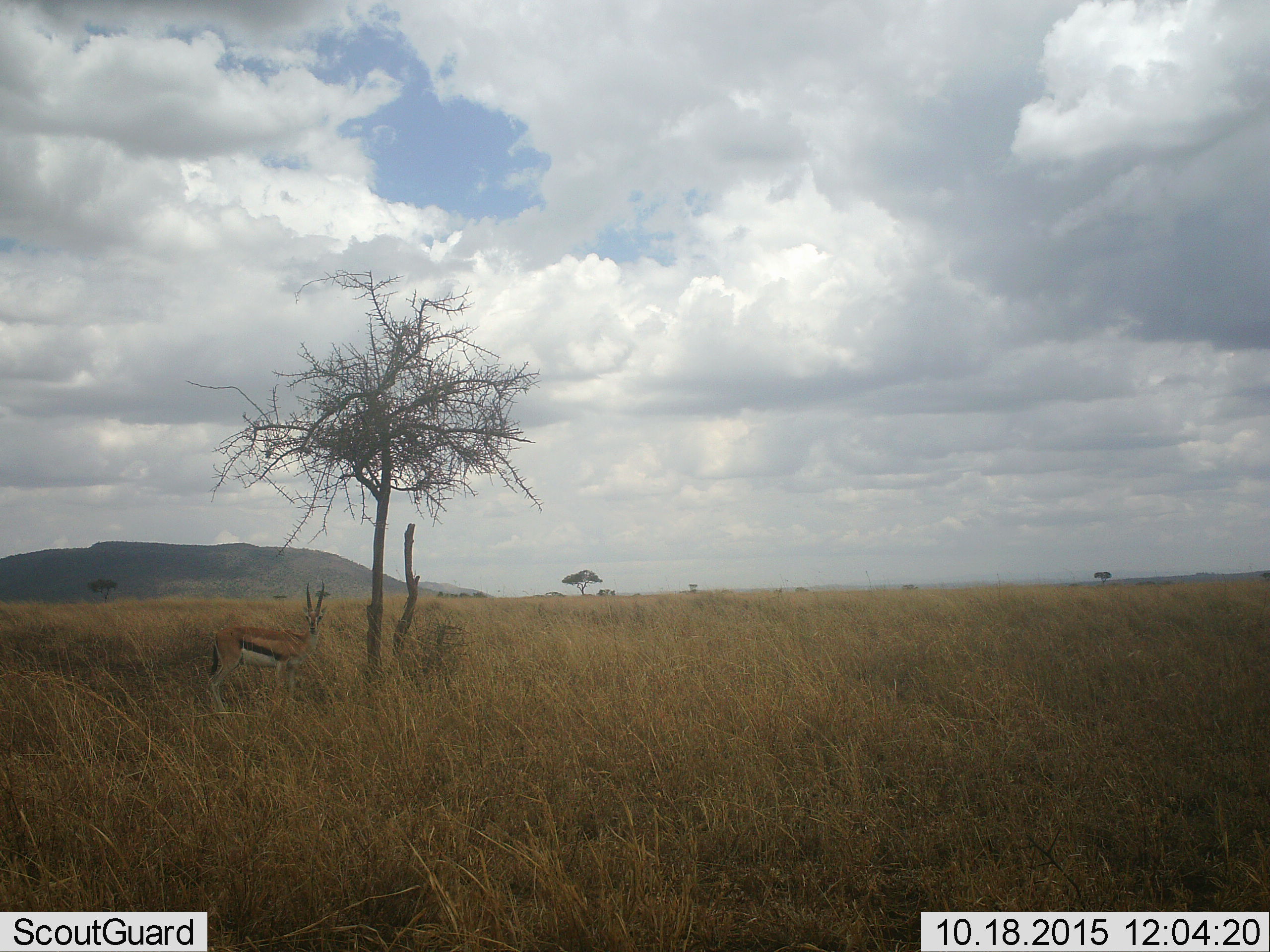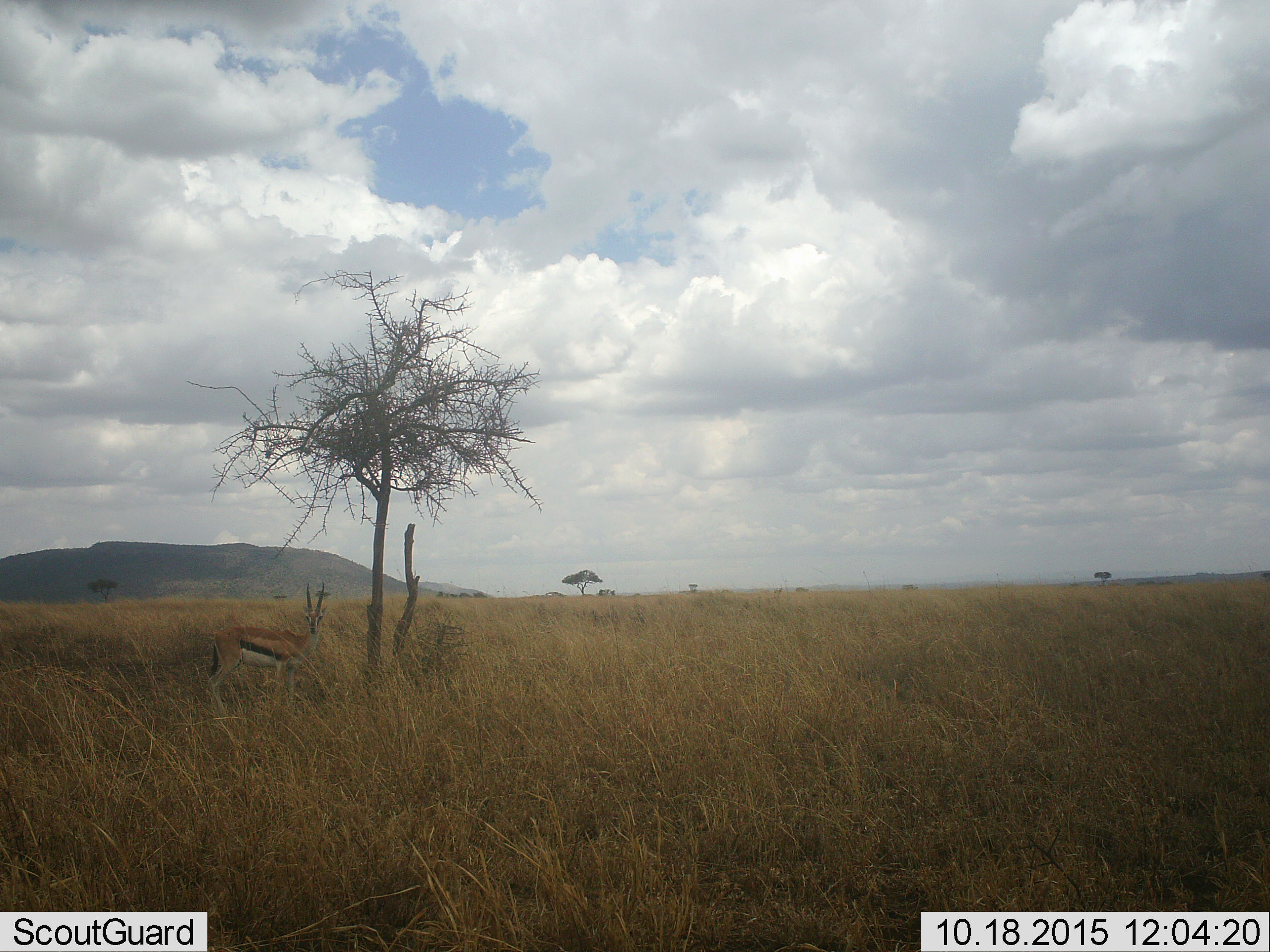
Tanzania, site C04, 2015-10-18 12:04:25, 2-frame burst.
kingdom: Animalia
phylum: Chordata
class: Mammalia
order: Artiodactyla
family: Bovidae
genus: Eudorcas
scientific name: Eudorcas thomsonii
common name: thomson's gazelle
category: gazellethomsons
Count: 1.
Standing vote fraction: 100%.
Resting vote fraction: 0%.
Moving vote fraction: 0%.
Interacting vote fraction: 0%.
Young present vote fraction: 0%.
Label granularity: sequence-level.